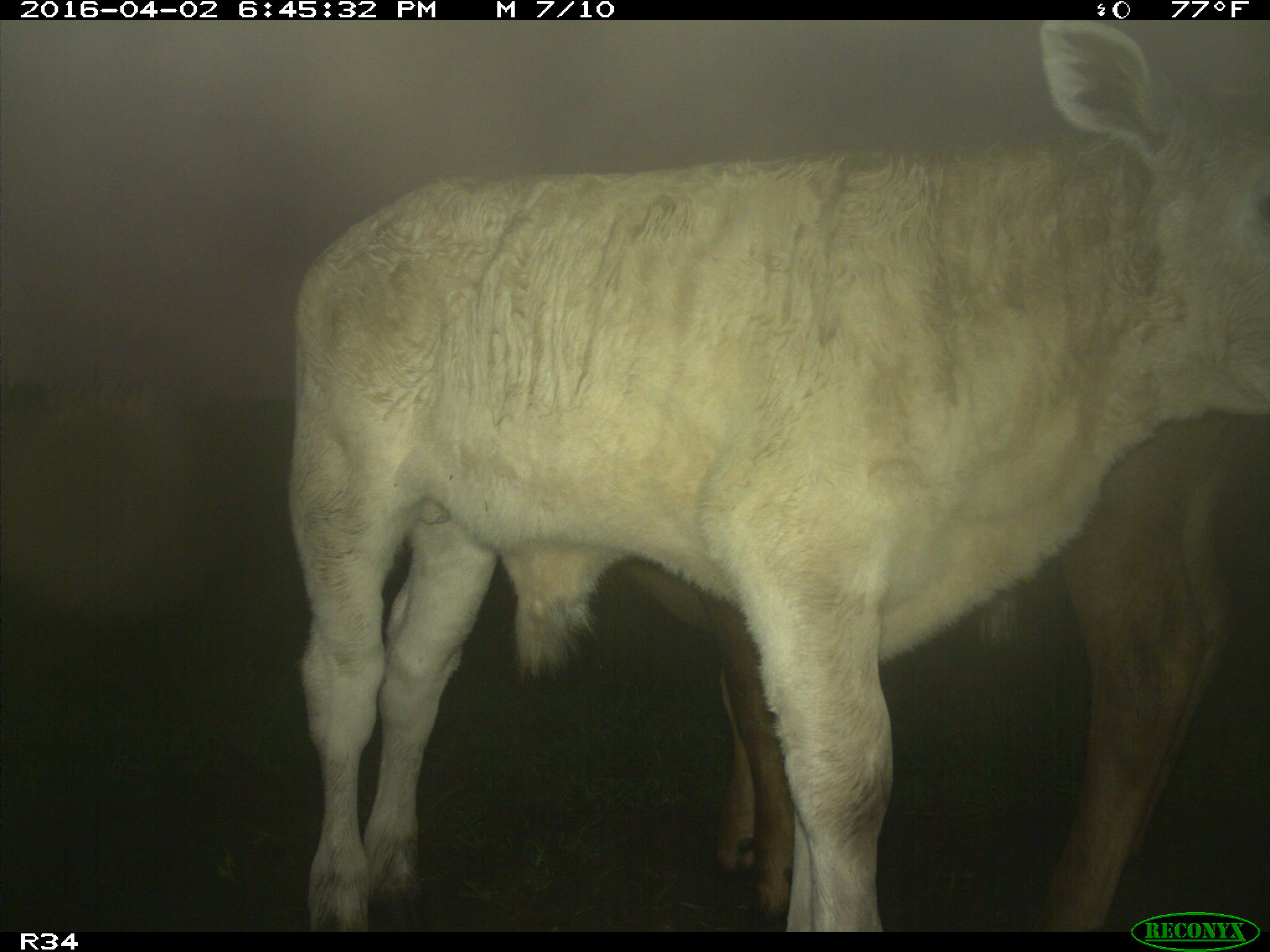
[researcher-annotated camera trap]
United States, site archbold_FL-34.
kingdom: Animalia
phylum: Chordata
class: Mammalia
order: Artiodactyla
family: Bovidae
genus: Bos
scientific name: Bos taurus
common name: domestic cow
Bos taurus (domestic cow).